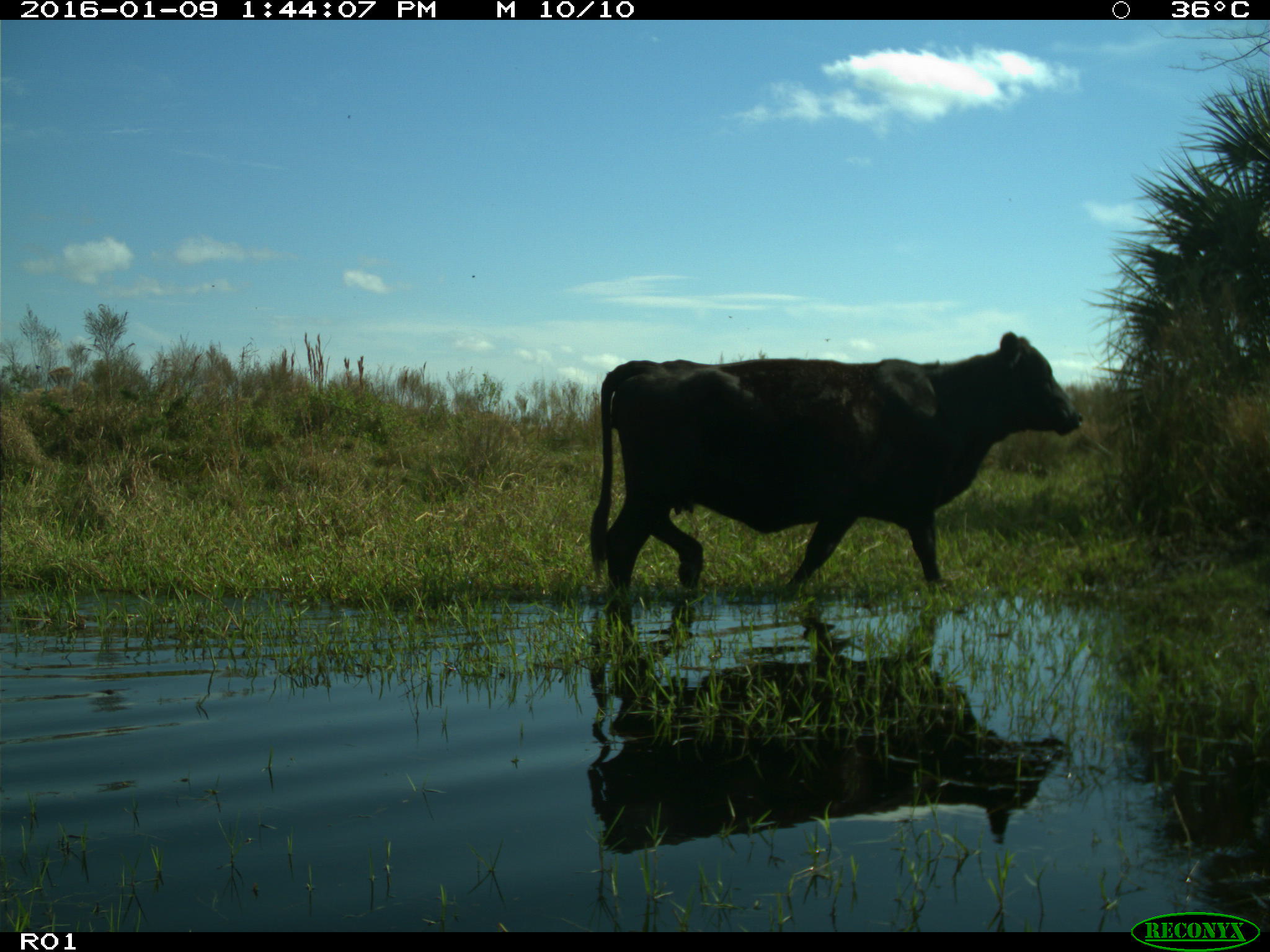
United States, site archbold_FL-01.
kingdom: Animalia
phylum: Chordata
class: Mammalia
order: Artiodactyla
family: Bovidae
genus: Bos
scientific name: Bos taurus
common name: domestic cow